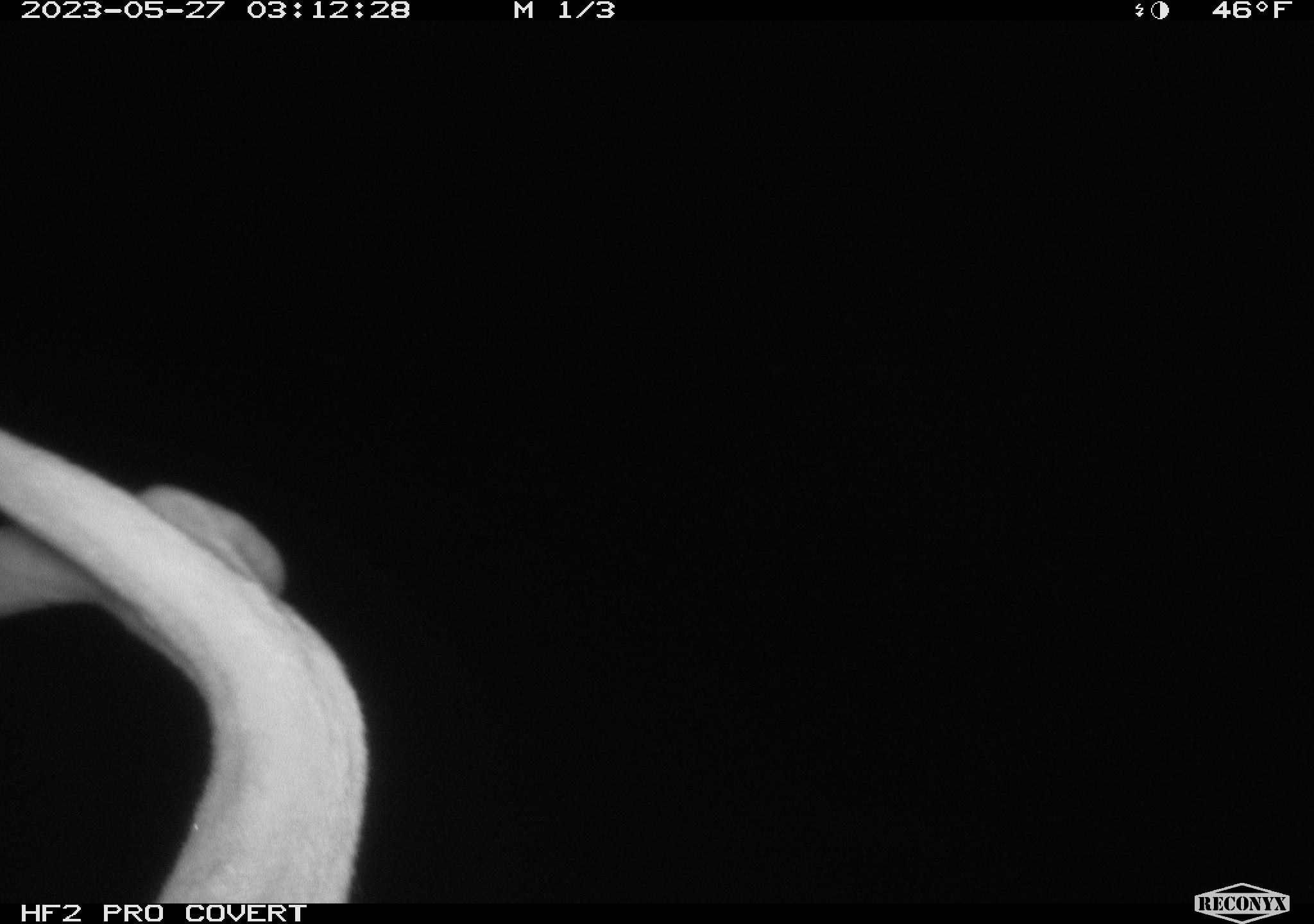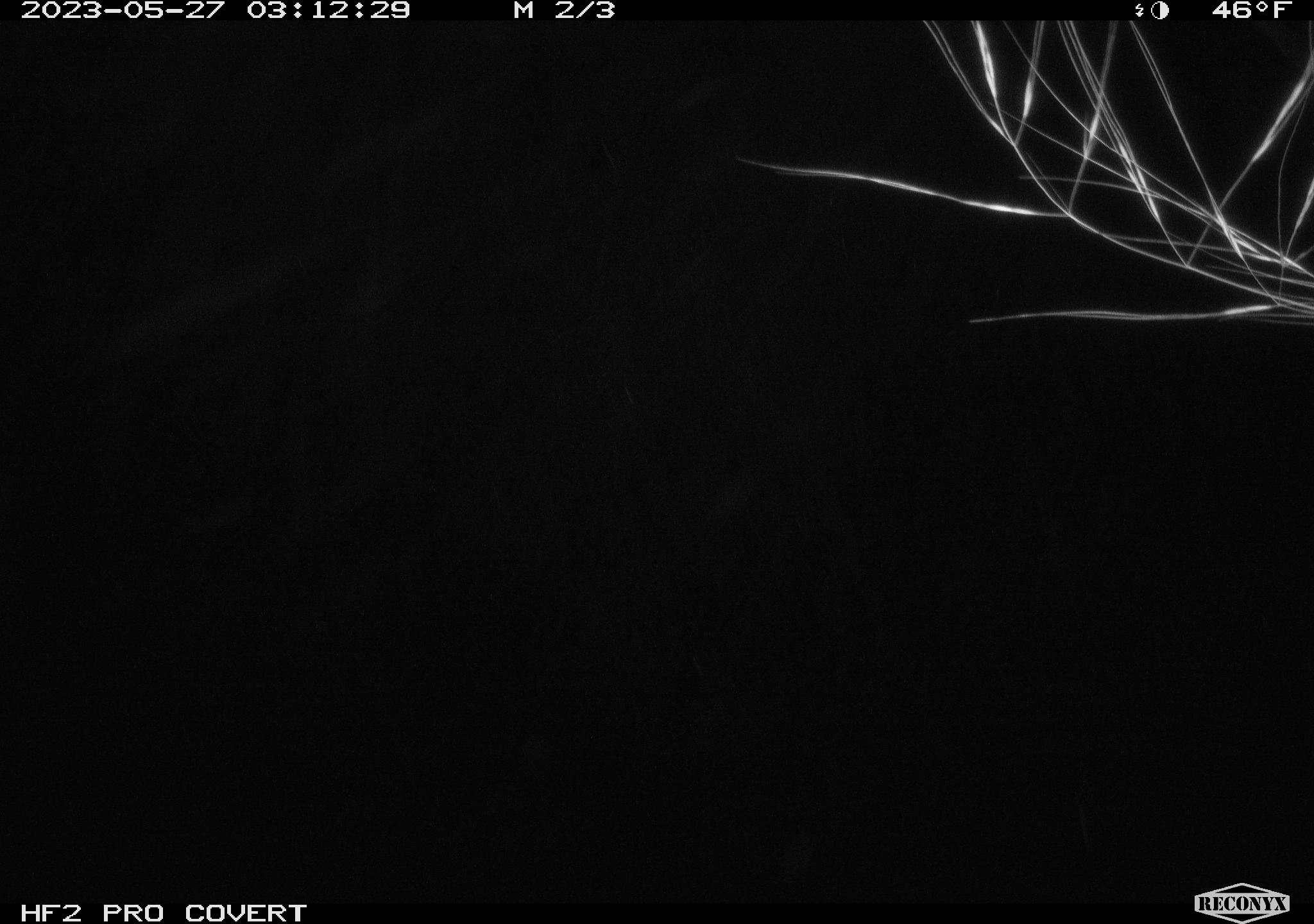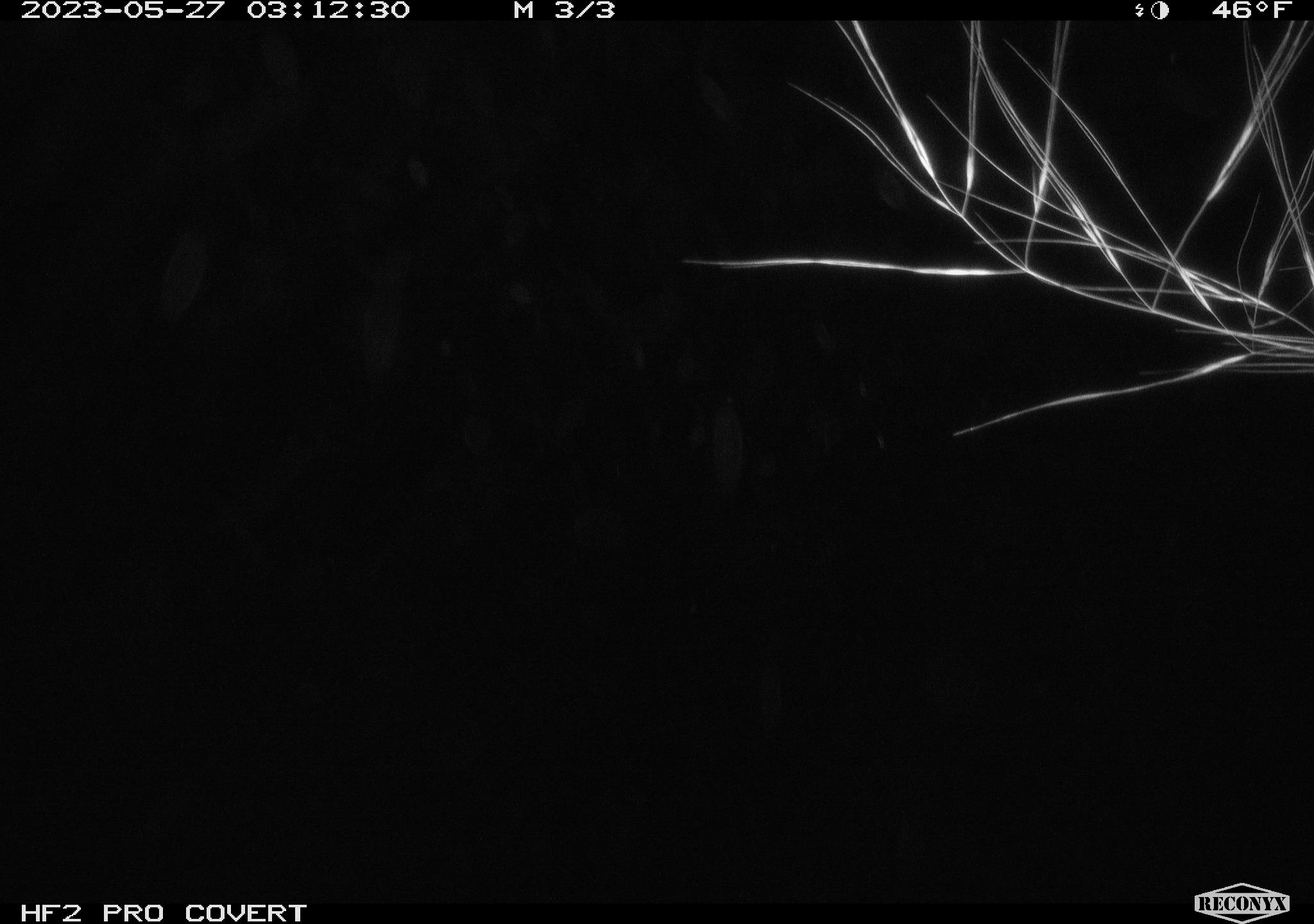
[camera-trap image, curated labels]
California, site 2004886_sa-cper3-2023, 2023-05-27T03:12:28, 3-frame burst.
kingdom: Animalia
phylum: Chordata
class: Mammalia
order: Artiodactyla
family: Cervidae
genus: Alces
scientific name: Alces alces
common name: elk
Elk (Alces alces).